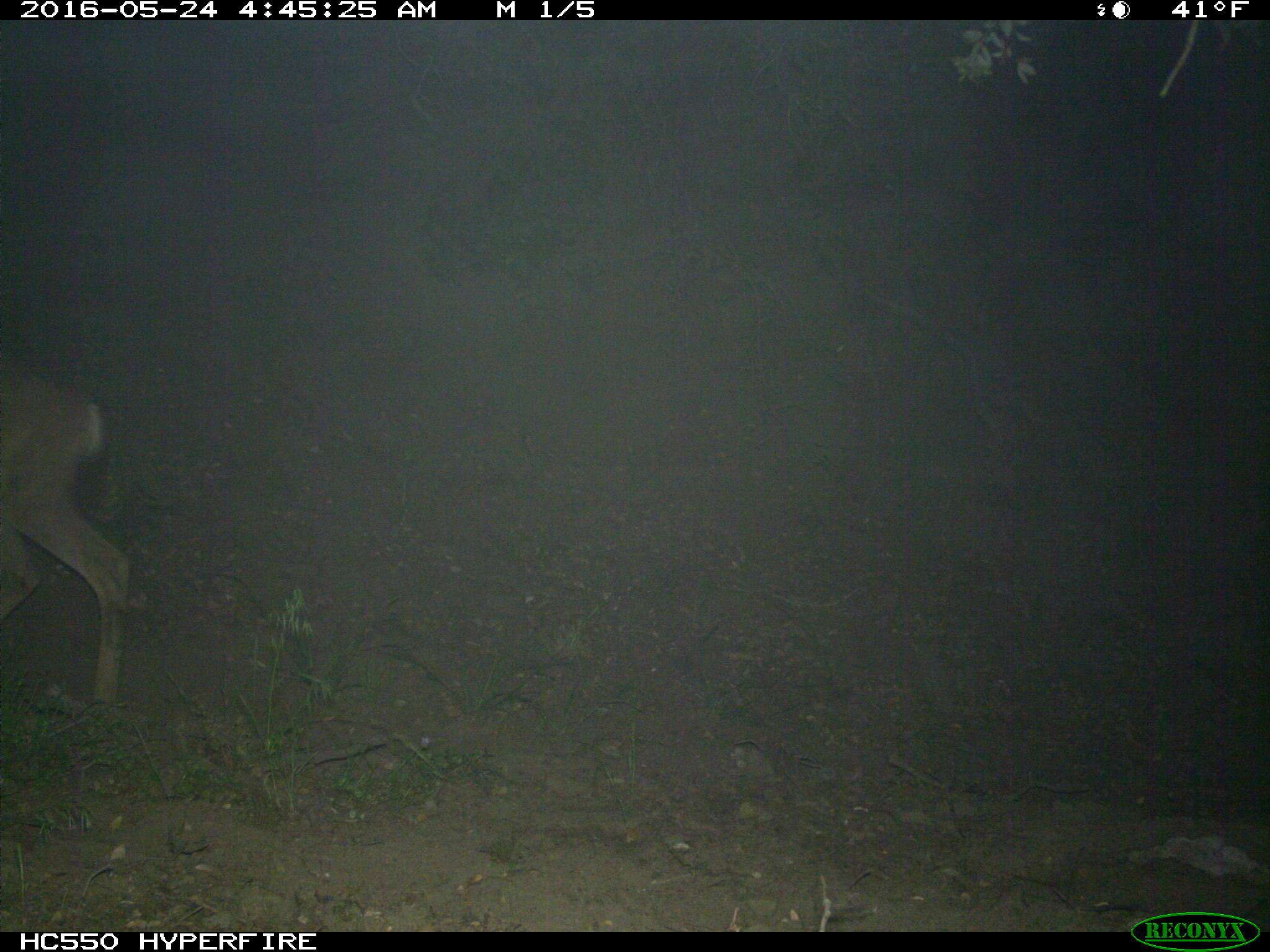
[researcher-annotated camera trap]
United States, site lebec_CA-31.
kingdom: Animalia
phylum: Chordata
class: Mammalia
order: Artiodactyla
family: Cervidae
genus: Odocoileus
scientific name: Odocoileus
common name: deer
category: unidentified deer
Unidentified deer (deer) (Odocoileus).